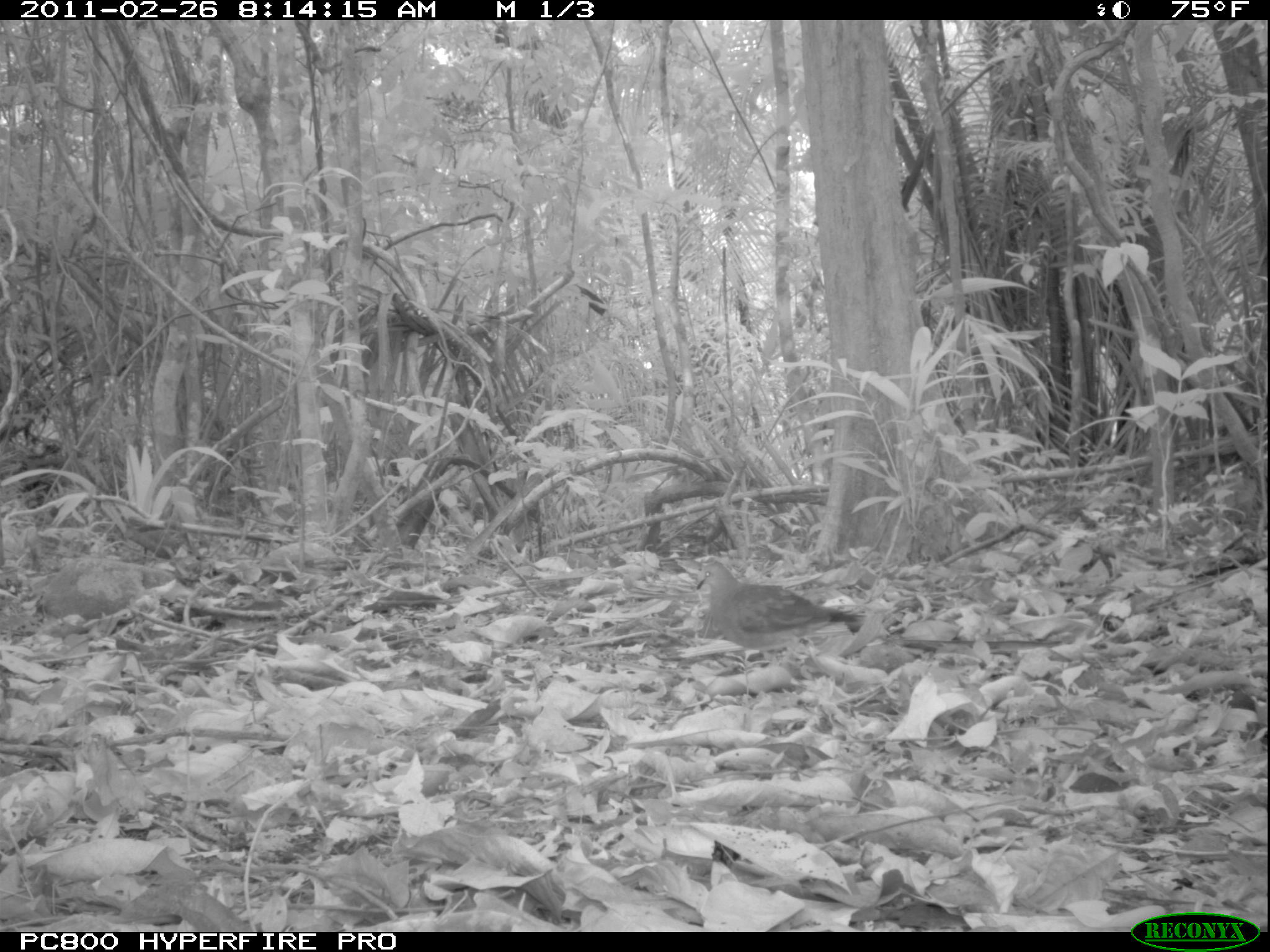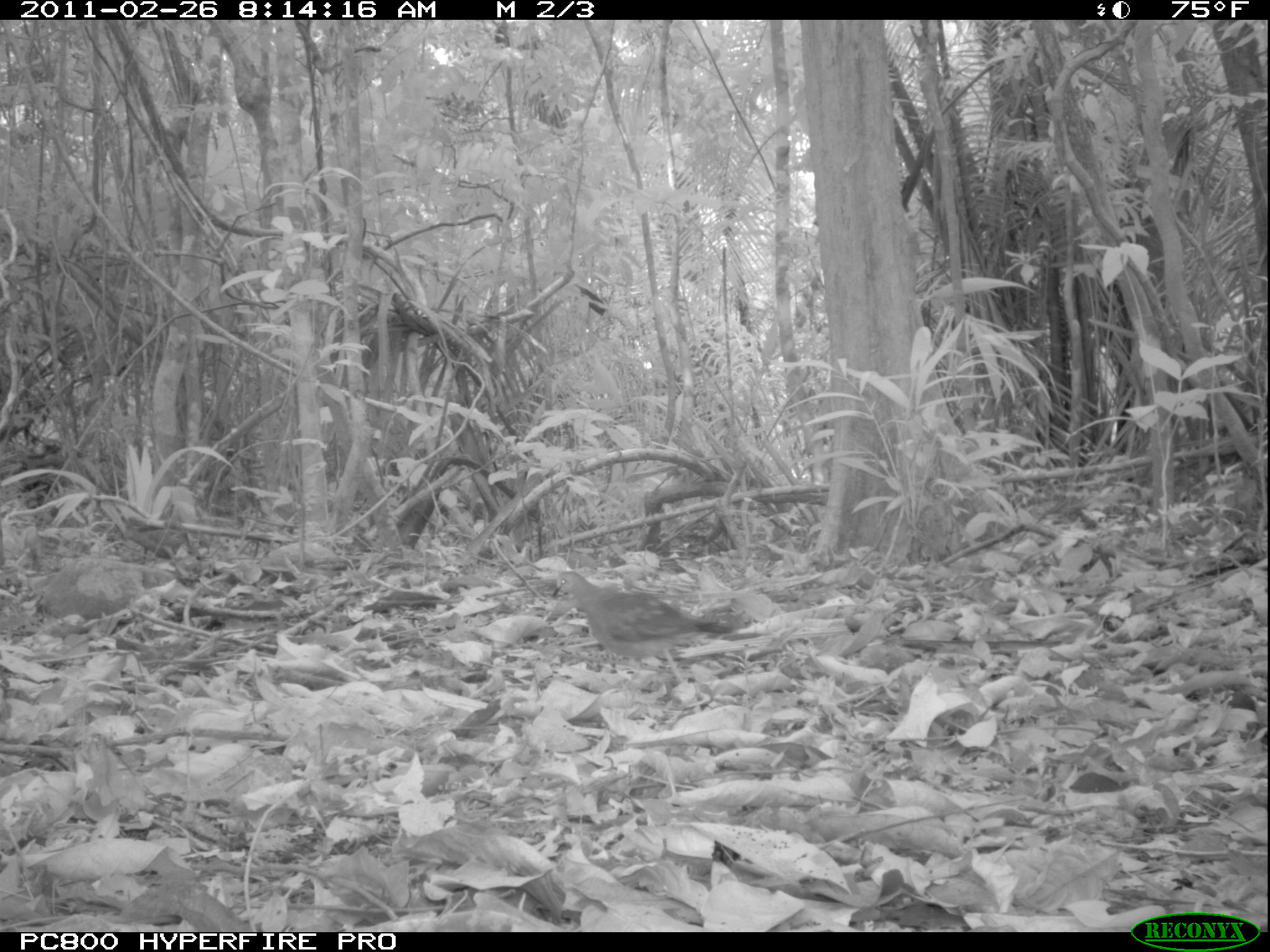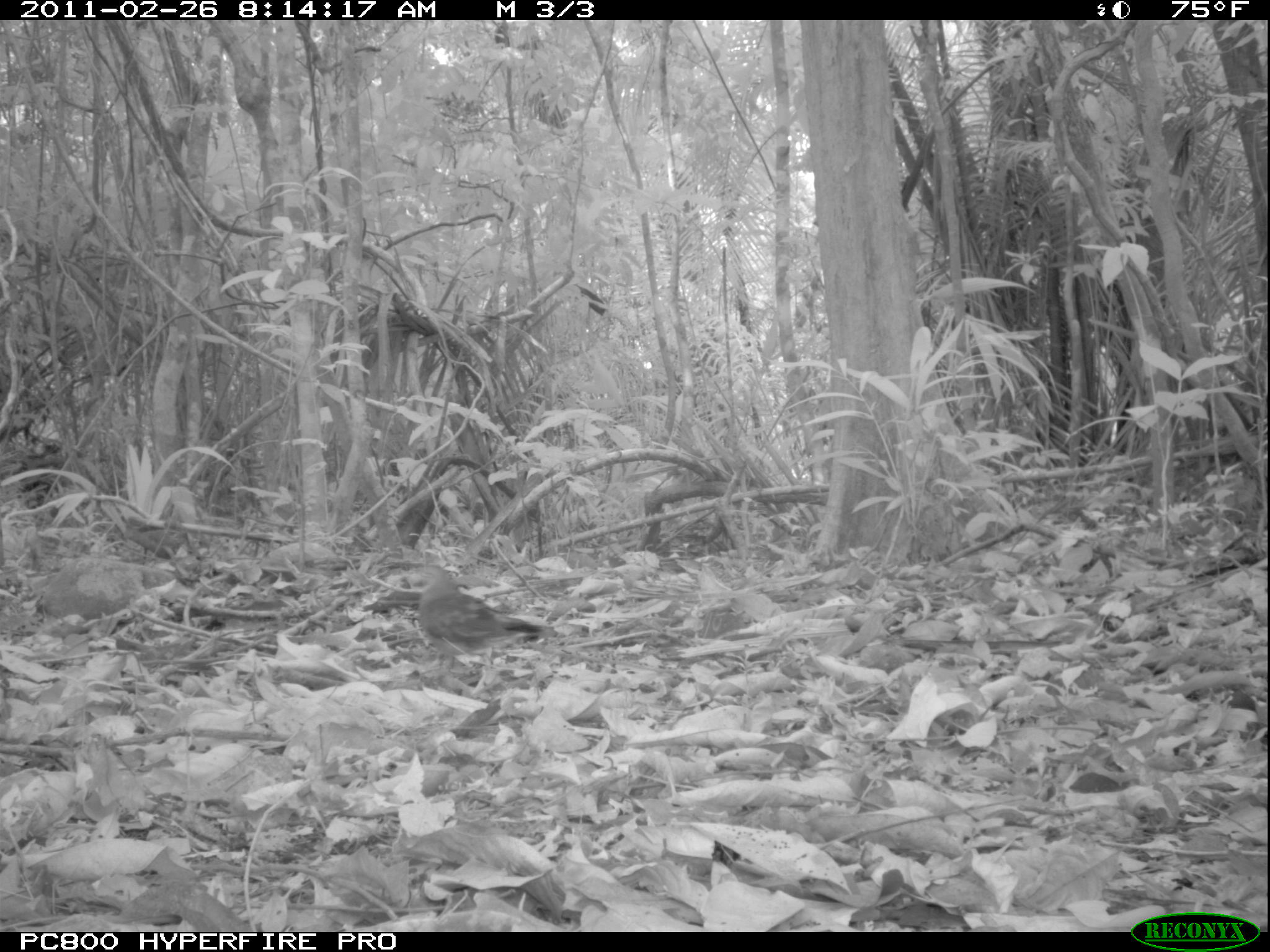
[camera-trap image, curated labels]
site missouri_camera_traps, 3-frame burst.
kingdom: Animalia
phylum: Chordata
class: Aves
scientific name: Aves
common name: bird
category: bird spec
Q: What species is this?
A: Bird spec (bird) (Aves).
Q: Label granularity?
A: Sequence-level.